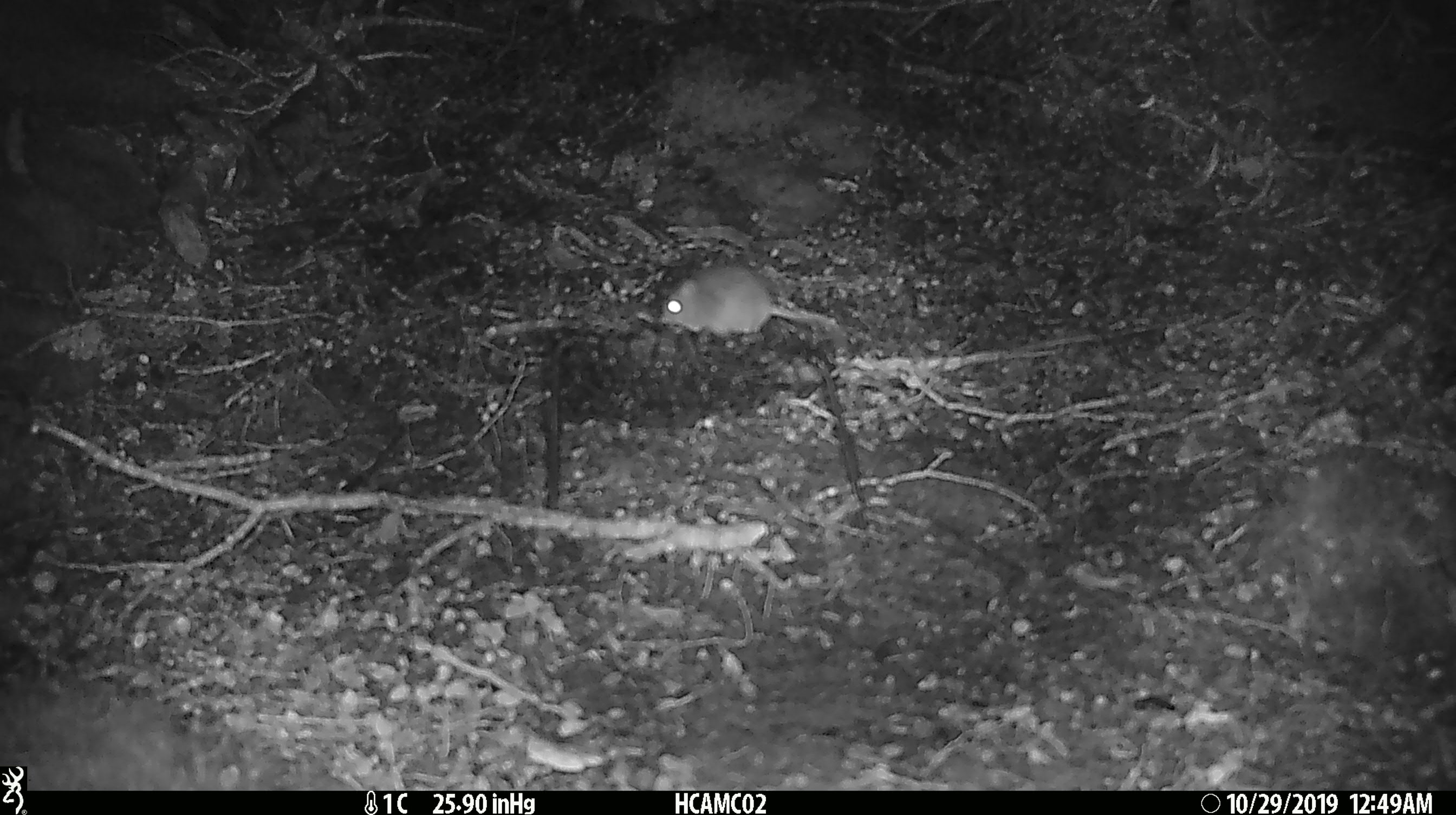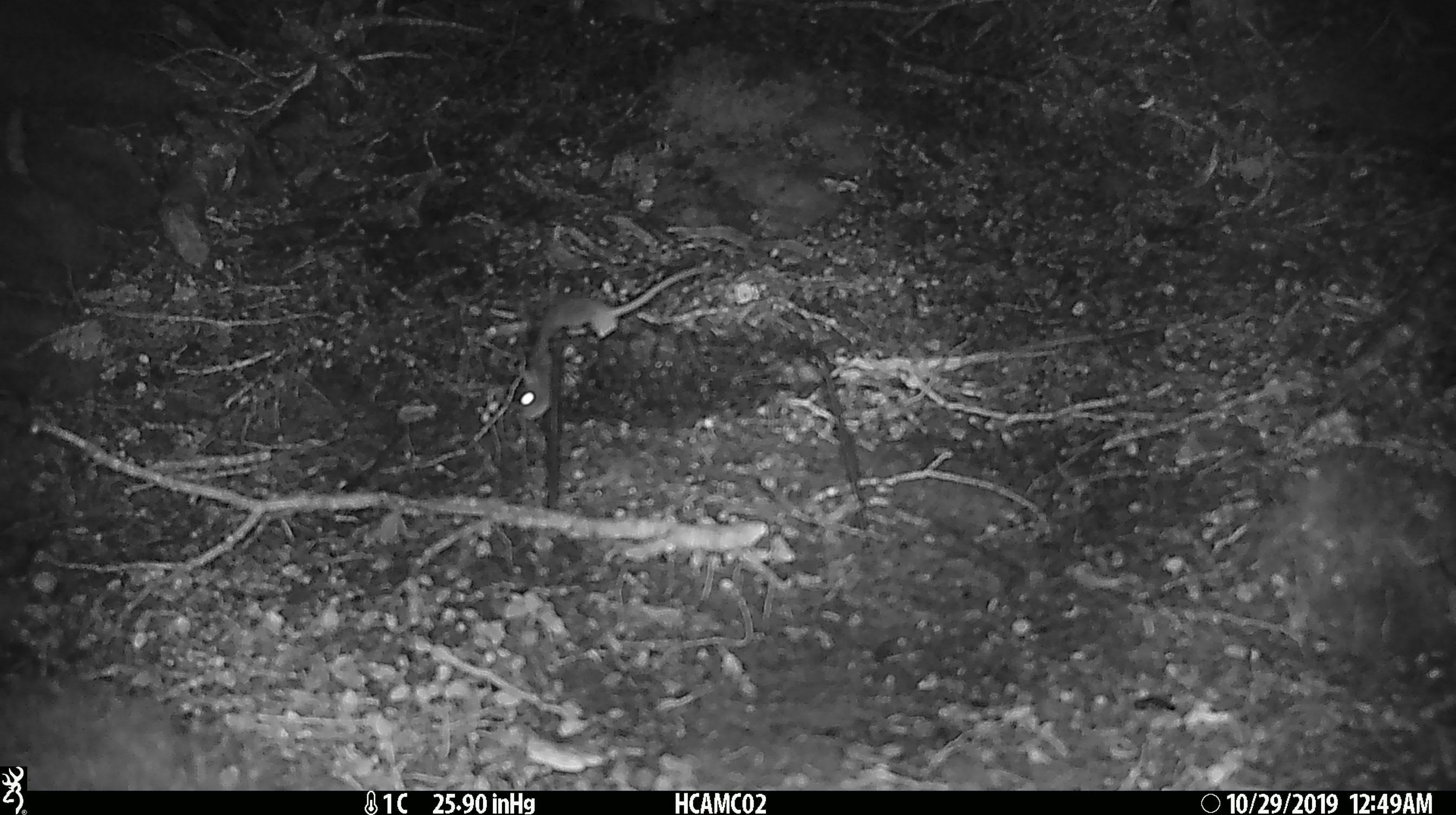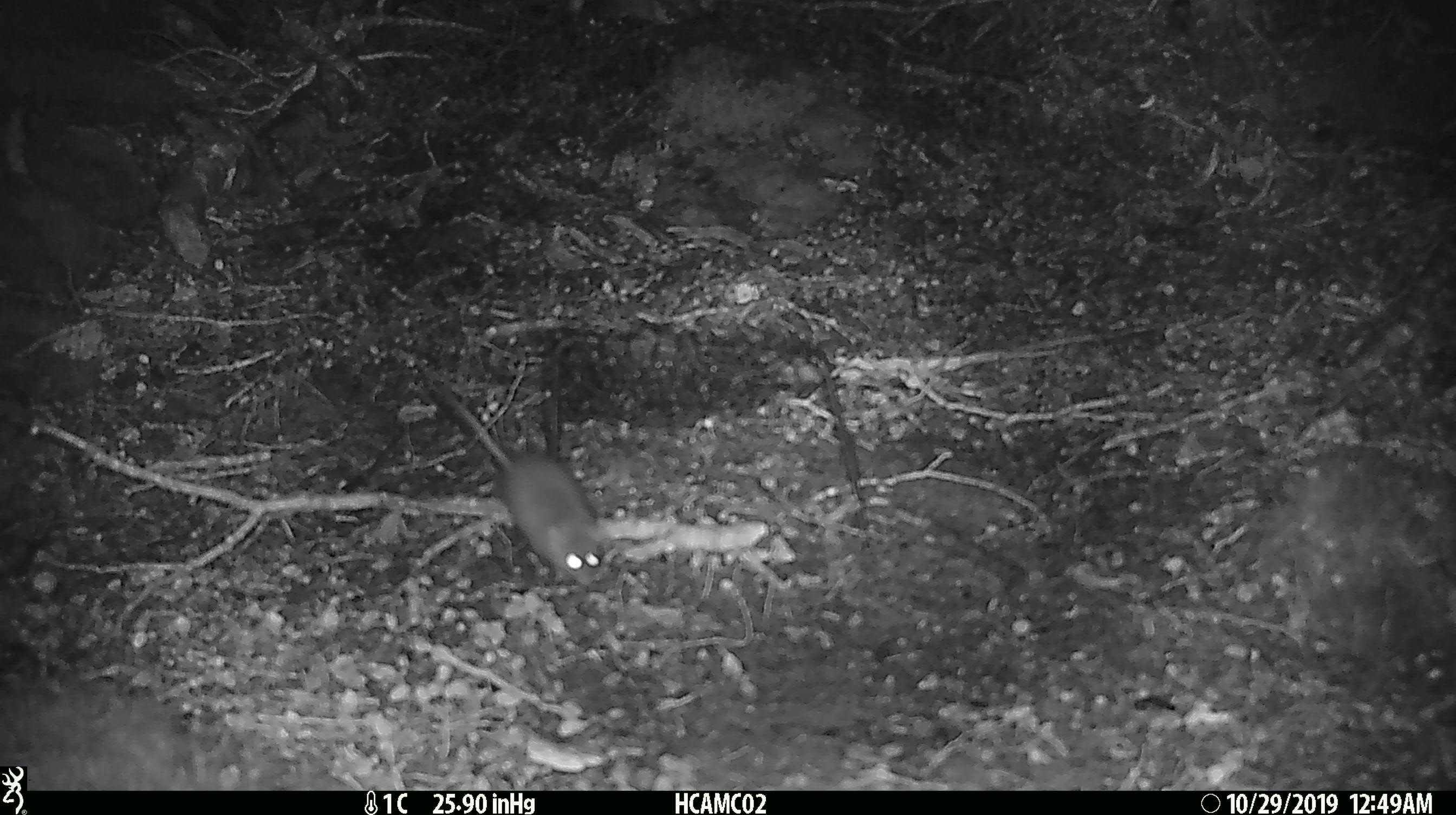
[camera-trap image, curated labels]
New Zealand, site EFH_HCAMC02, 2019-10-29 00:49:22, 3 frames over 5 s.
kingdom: Animalia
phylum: Chordata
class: Mammalia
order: Rodentia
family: Muridae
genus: Mus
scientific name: Mus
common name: mouse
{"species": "mouse (Mus)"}